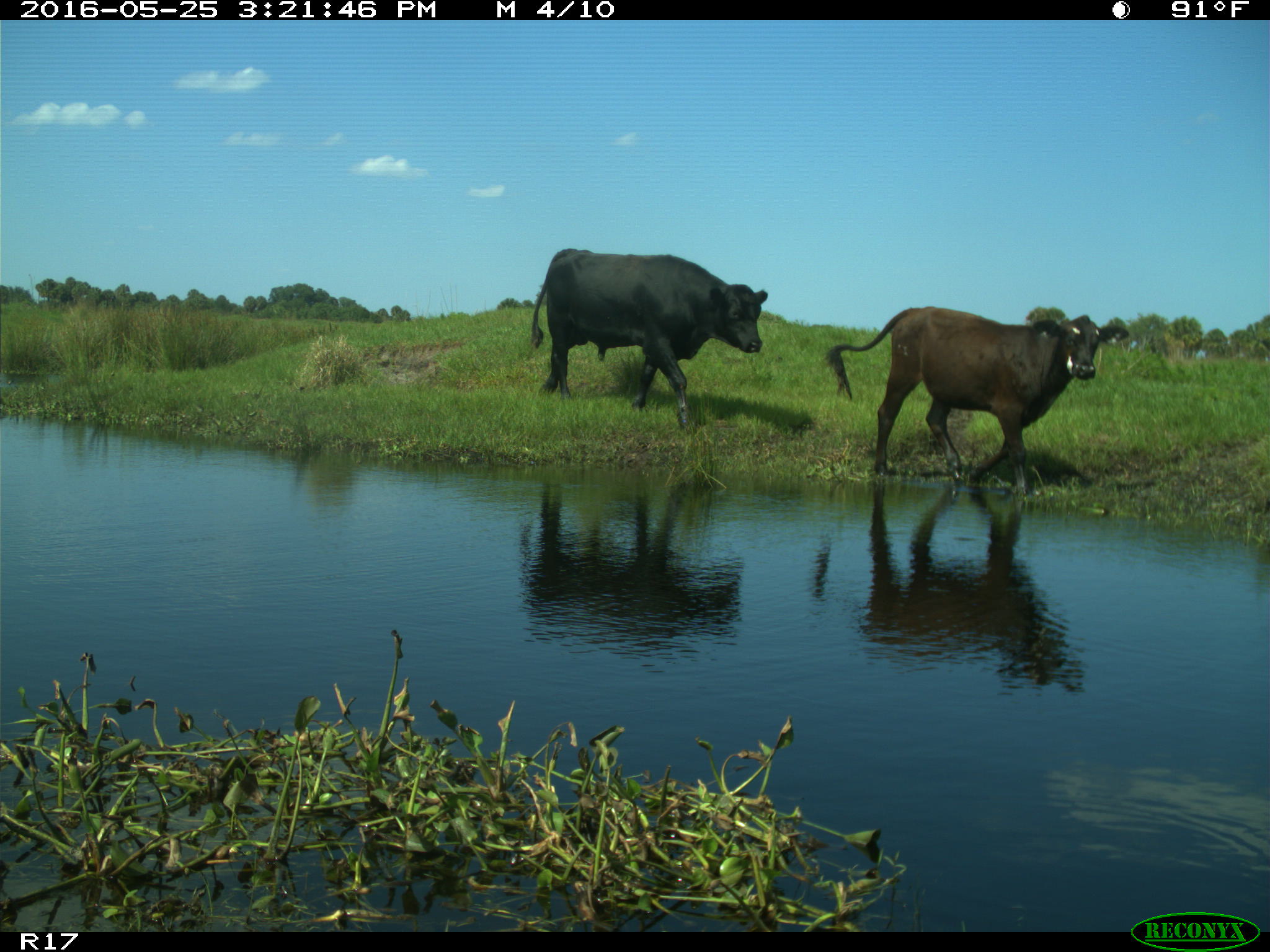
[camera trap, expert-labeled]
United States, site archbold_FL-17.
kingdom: Animalia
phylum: Chordata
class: Mammalia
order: Artiodactyla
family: Bovidae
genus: Bos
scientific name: Bos taurus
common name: domestic cow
Bos taurus (domestic cow).